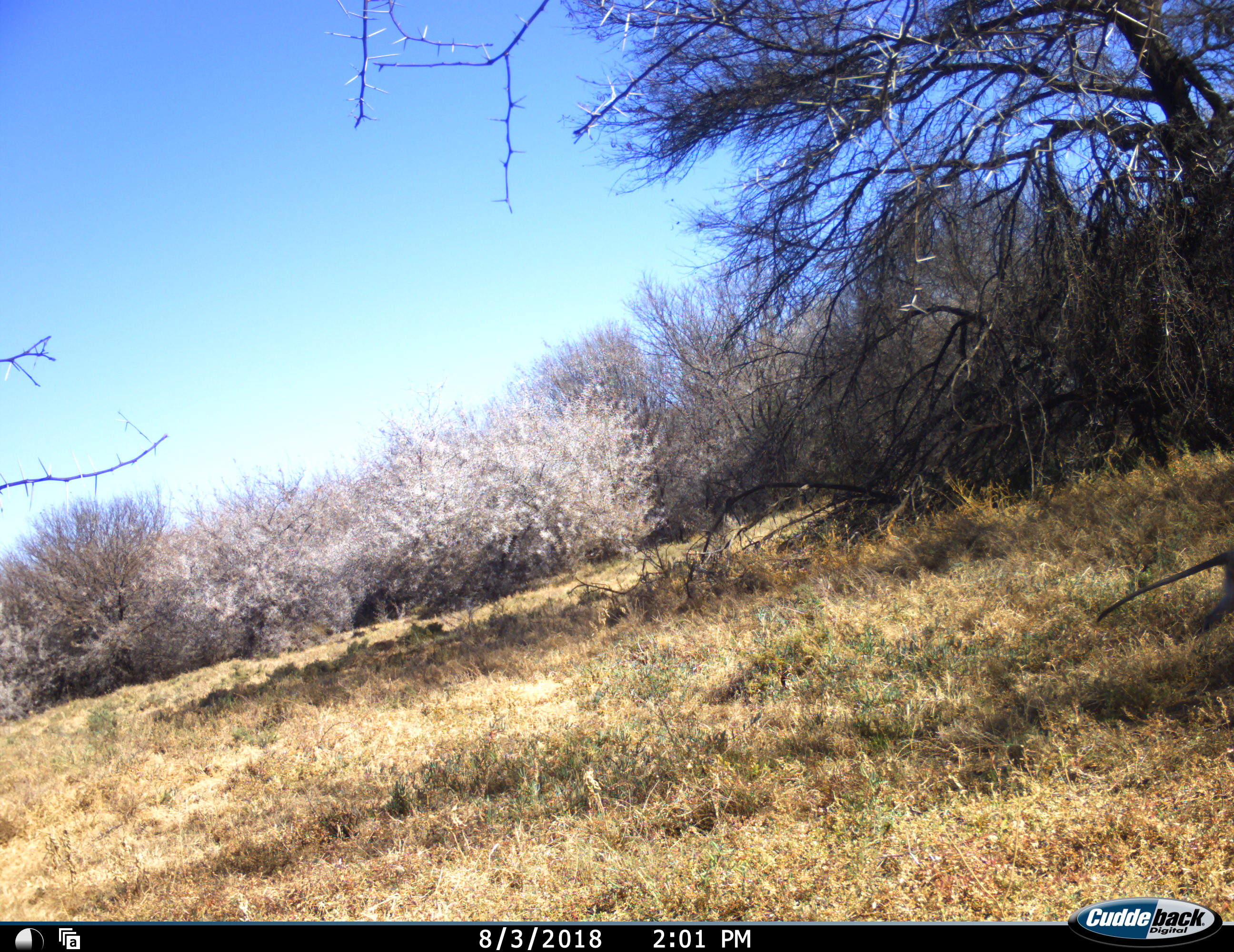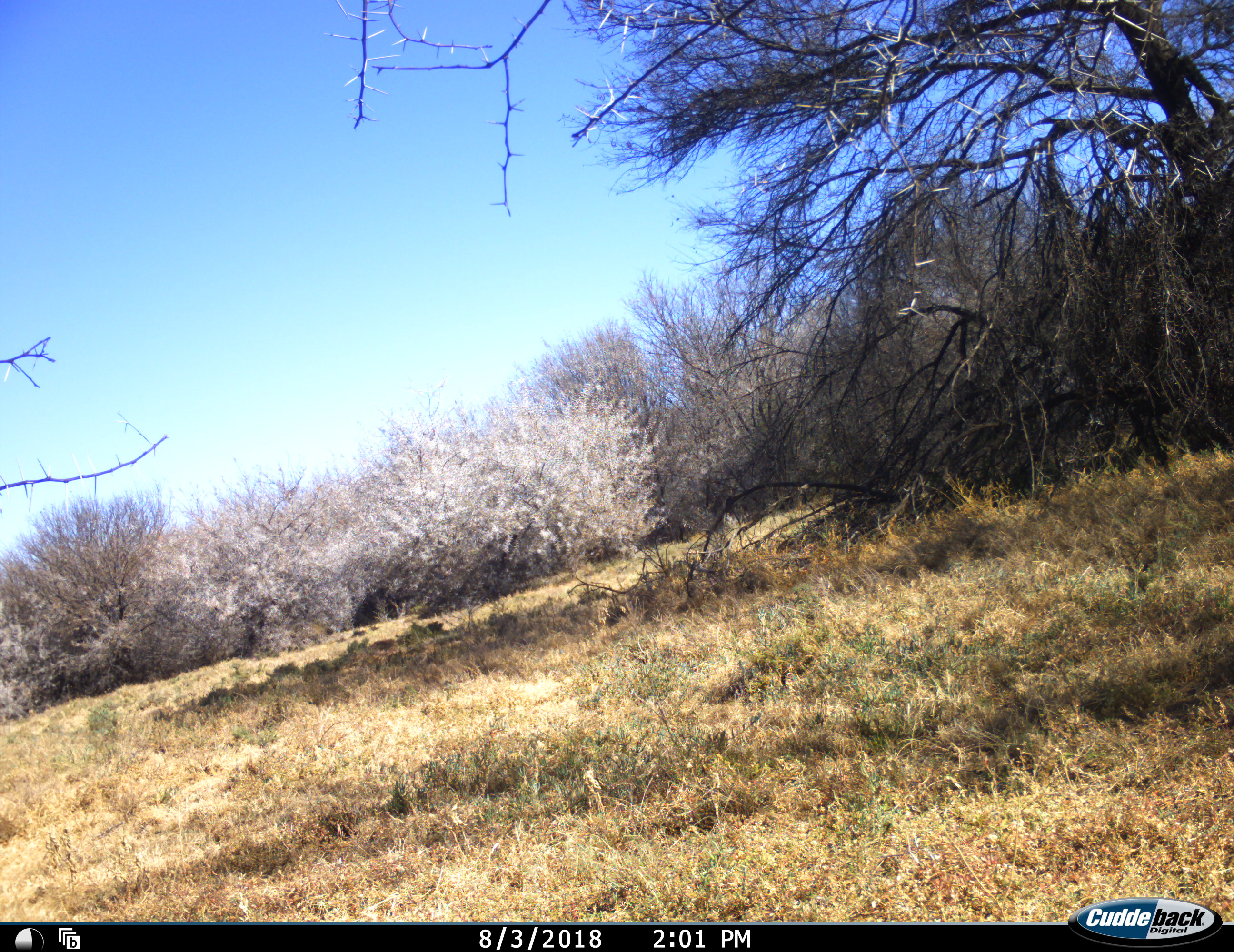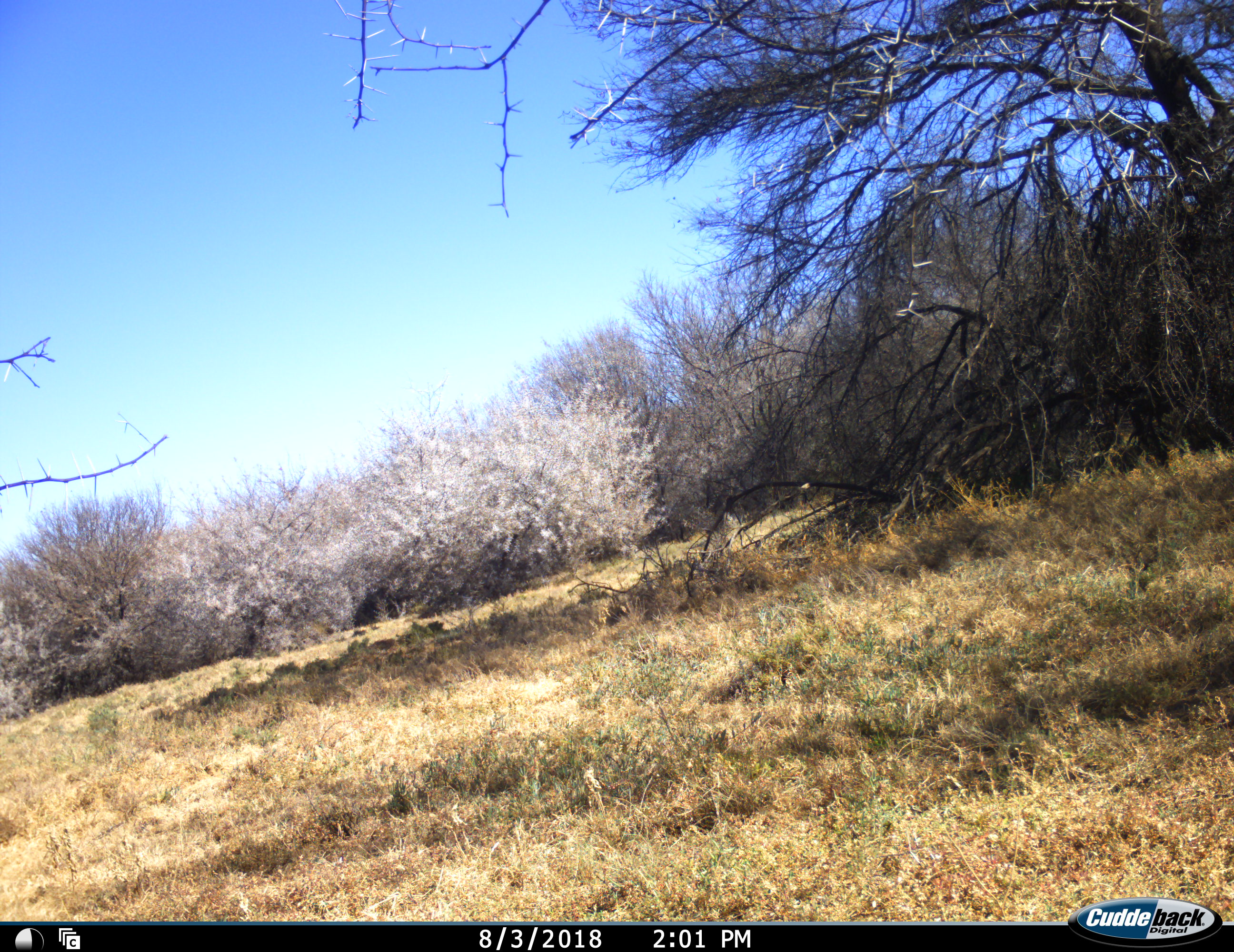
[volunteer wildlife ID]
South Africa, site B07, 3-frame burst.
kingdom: Animalia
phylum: Chordata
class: Mammalia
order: Primates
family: Cercopithecidae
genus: Chlorocebus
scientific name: Chlorocebus pygerythrus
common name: vervet monkey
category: monkeyvervet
Monkeyvervet (vervet monkey) (Chlorocebus pygerythrus), count 1. Behavior (volunteer vote fractions): standing 0%, resting 0%, moving 100%, interacting 0%. Young present (vote fraction): 0%. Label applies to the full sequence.